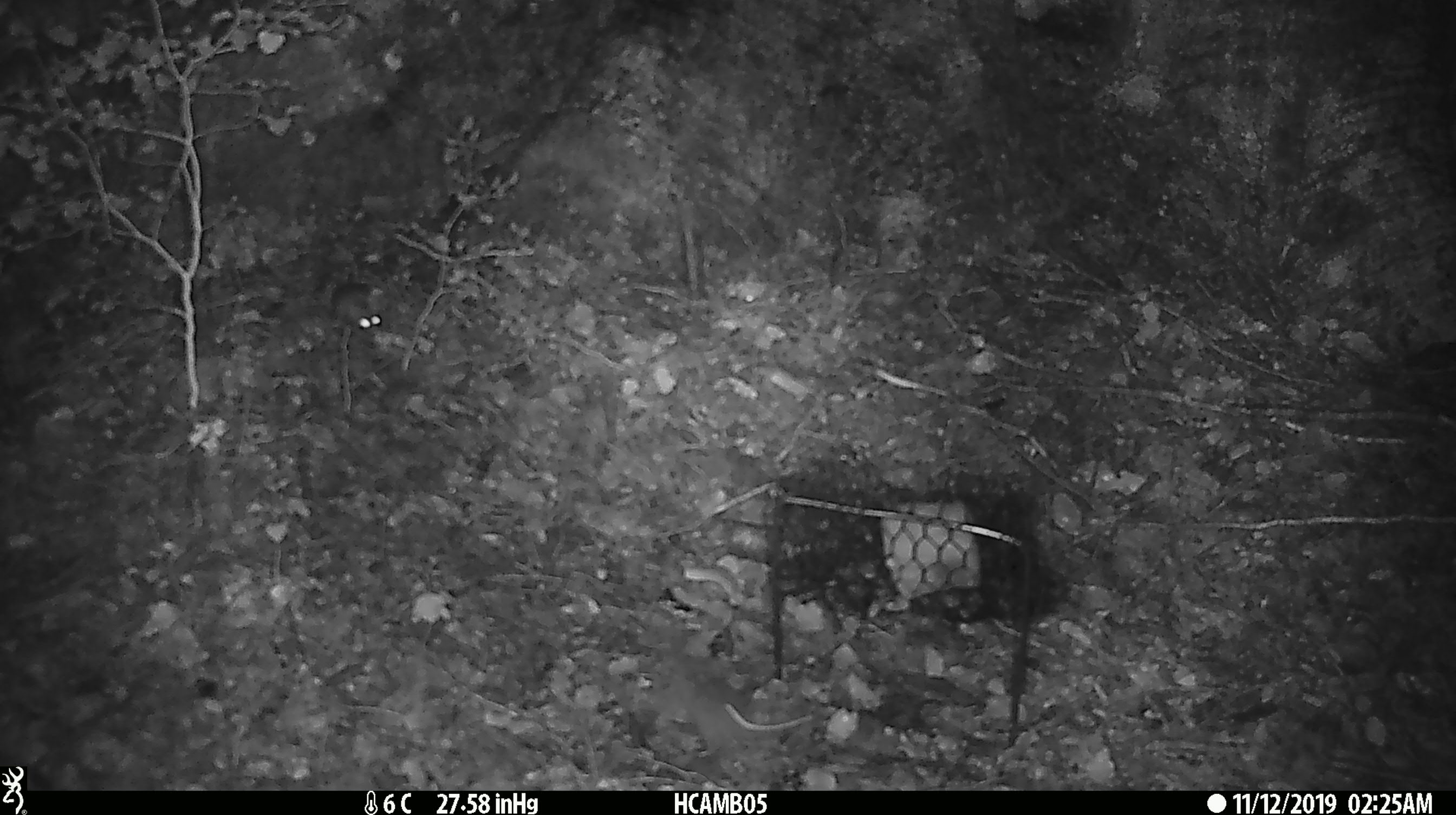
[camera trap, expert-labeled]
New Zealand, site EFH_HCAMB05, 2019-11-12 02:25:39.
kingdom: Animalia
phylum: Chordata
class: Mammalia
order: Rodentia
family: Muridae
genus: Mus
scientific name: Mus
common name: mouse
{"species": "mouse (Mus)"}